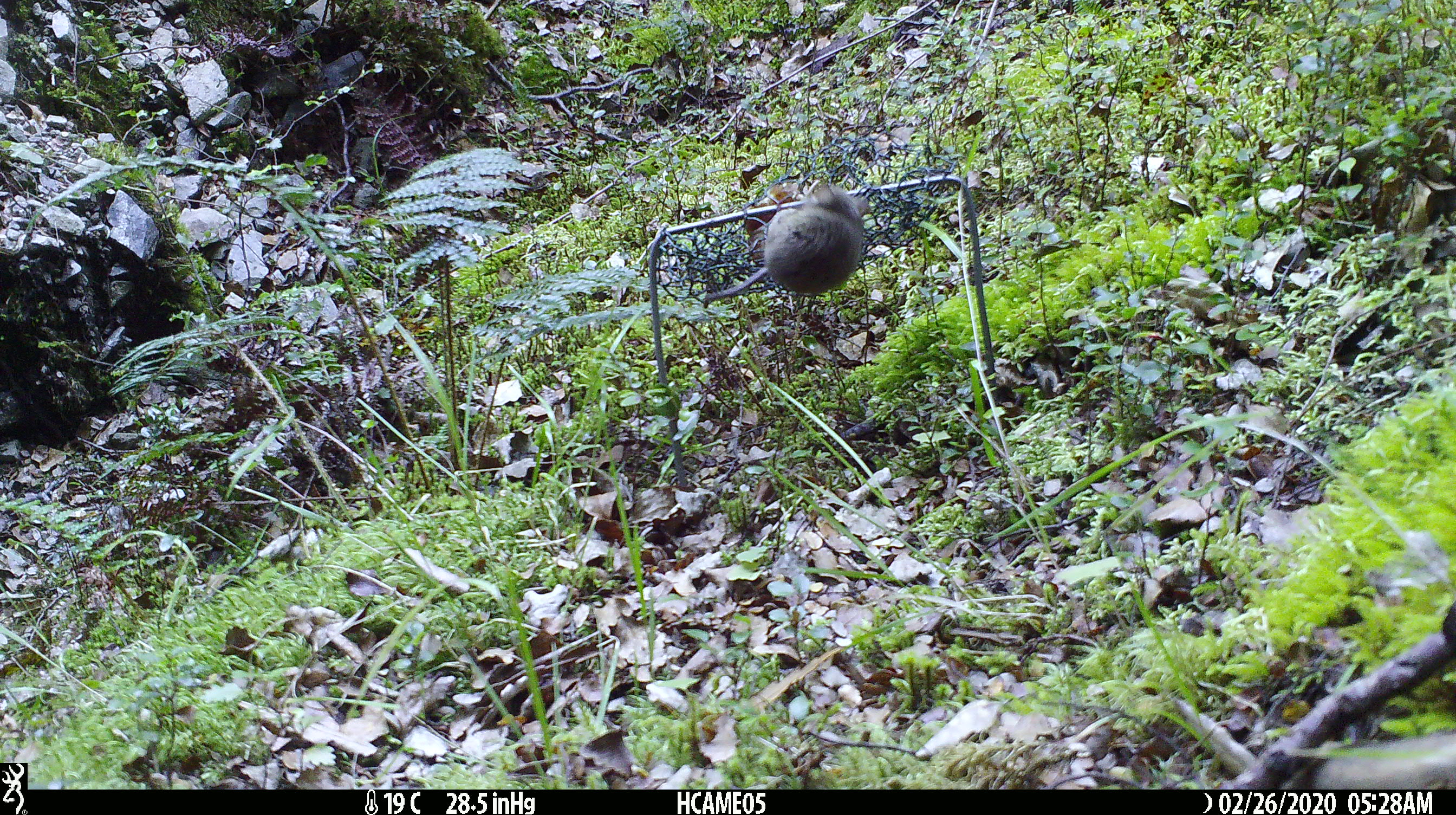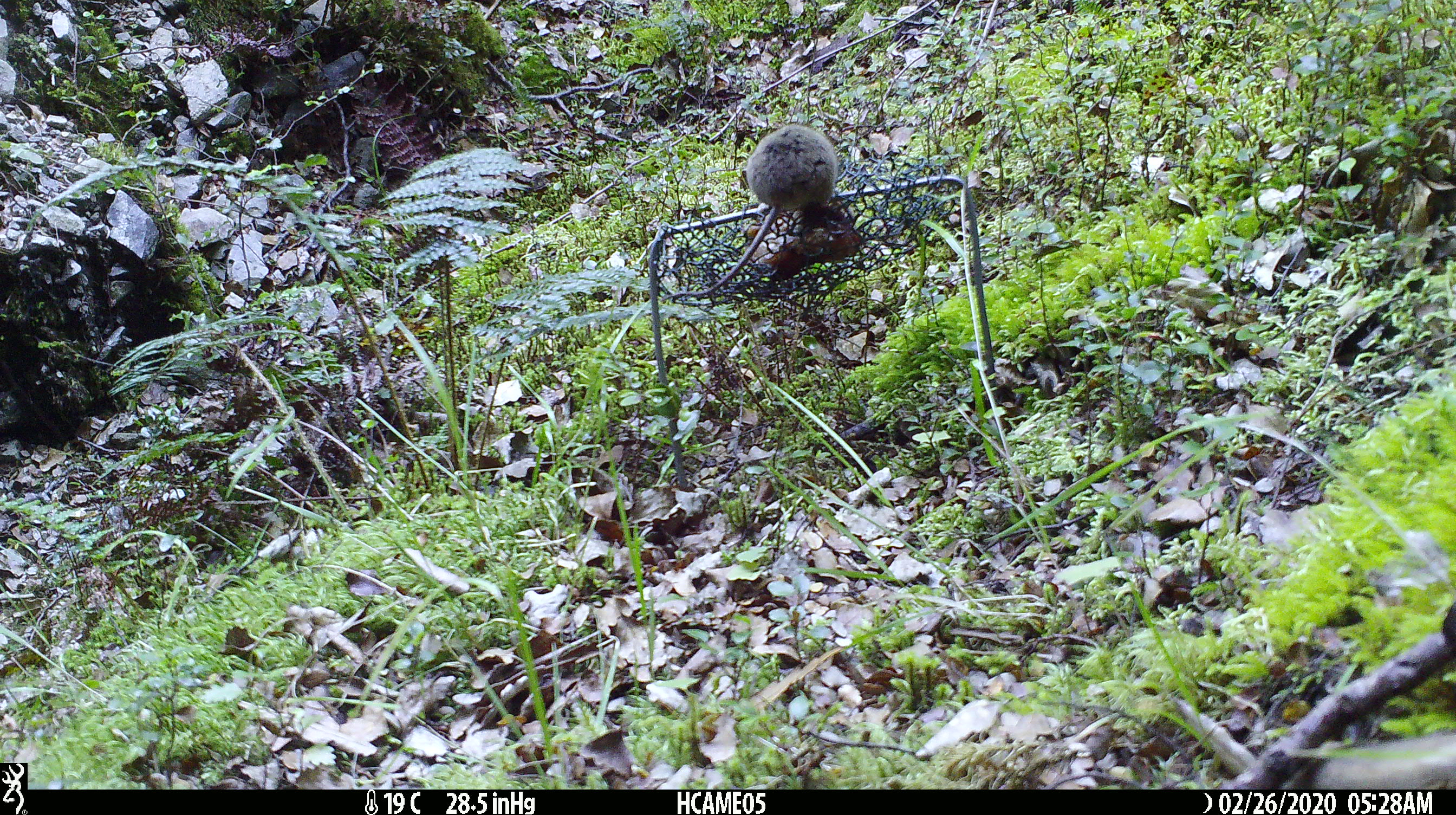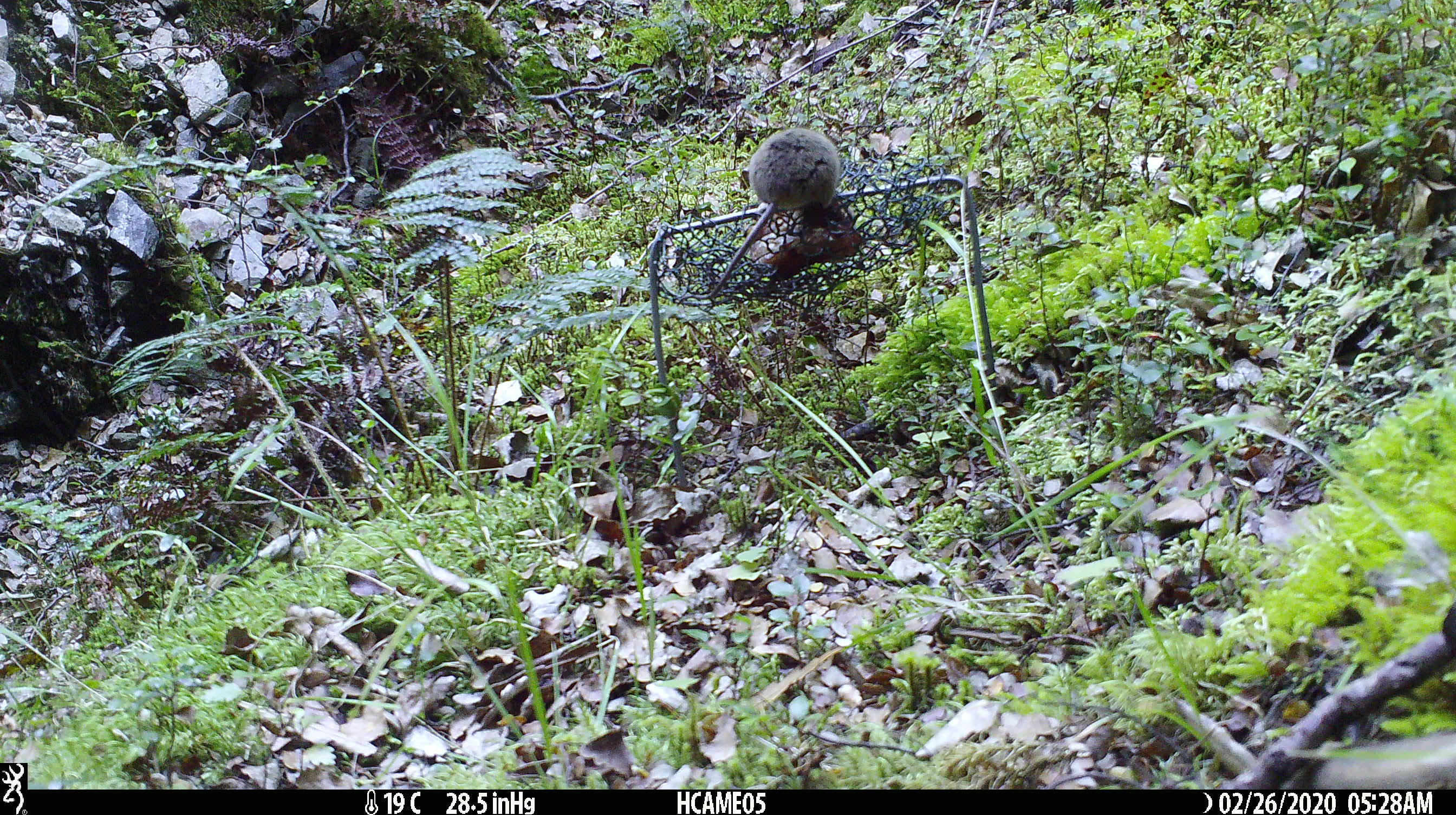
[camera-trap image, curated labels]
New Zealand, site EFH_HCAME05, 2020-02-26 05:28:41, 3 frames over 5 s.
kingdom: Animalia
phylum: Chordata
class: Mammalia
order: Rodentia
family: Muridae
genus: Mus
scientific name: Mus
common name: mouse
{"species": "mouse (Mus)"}